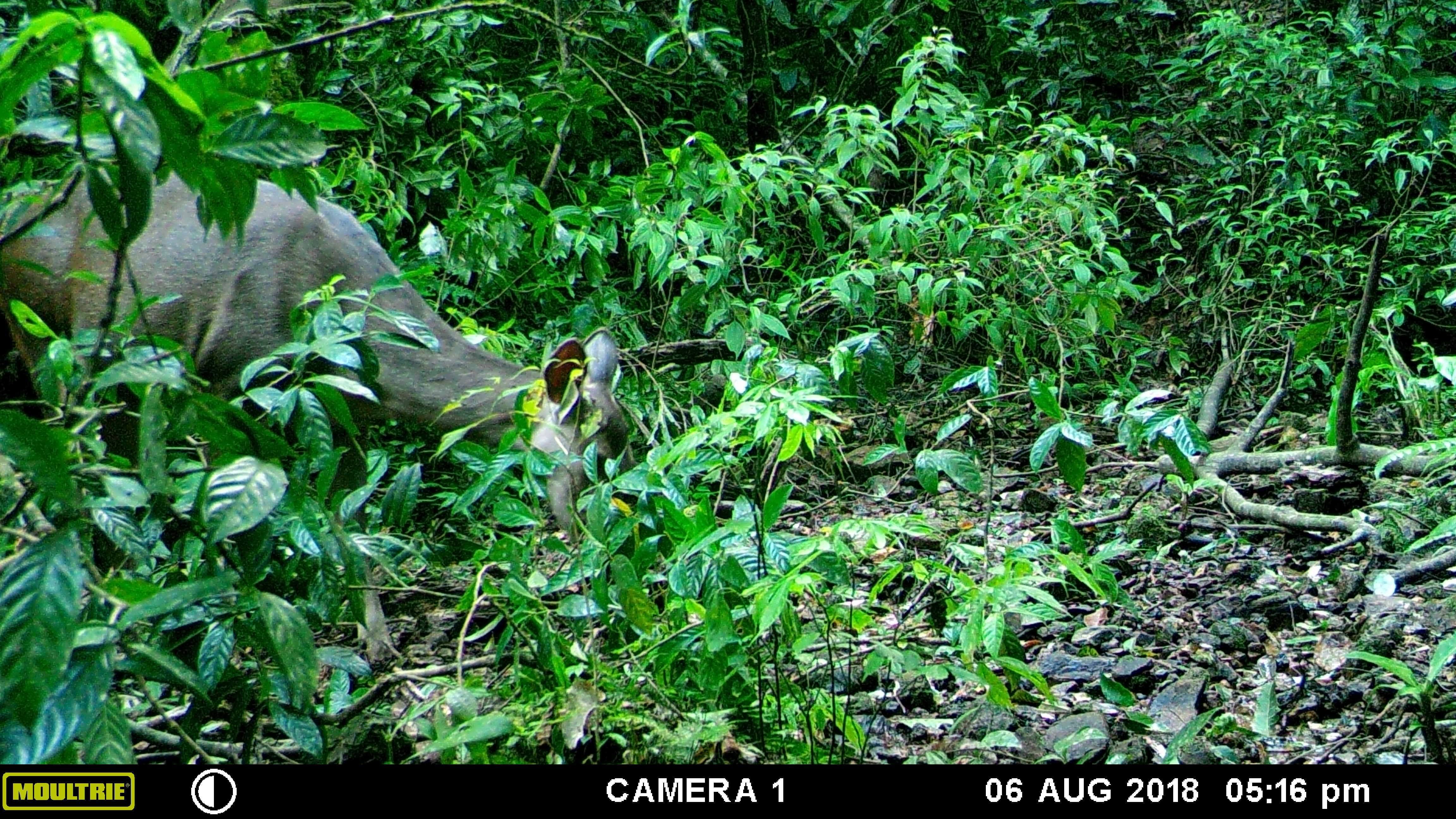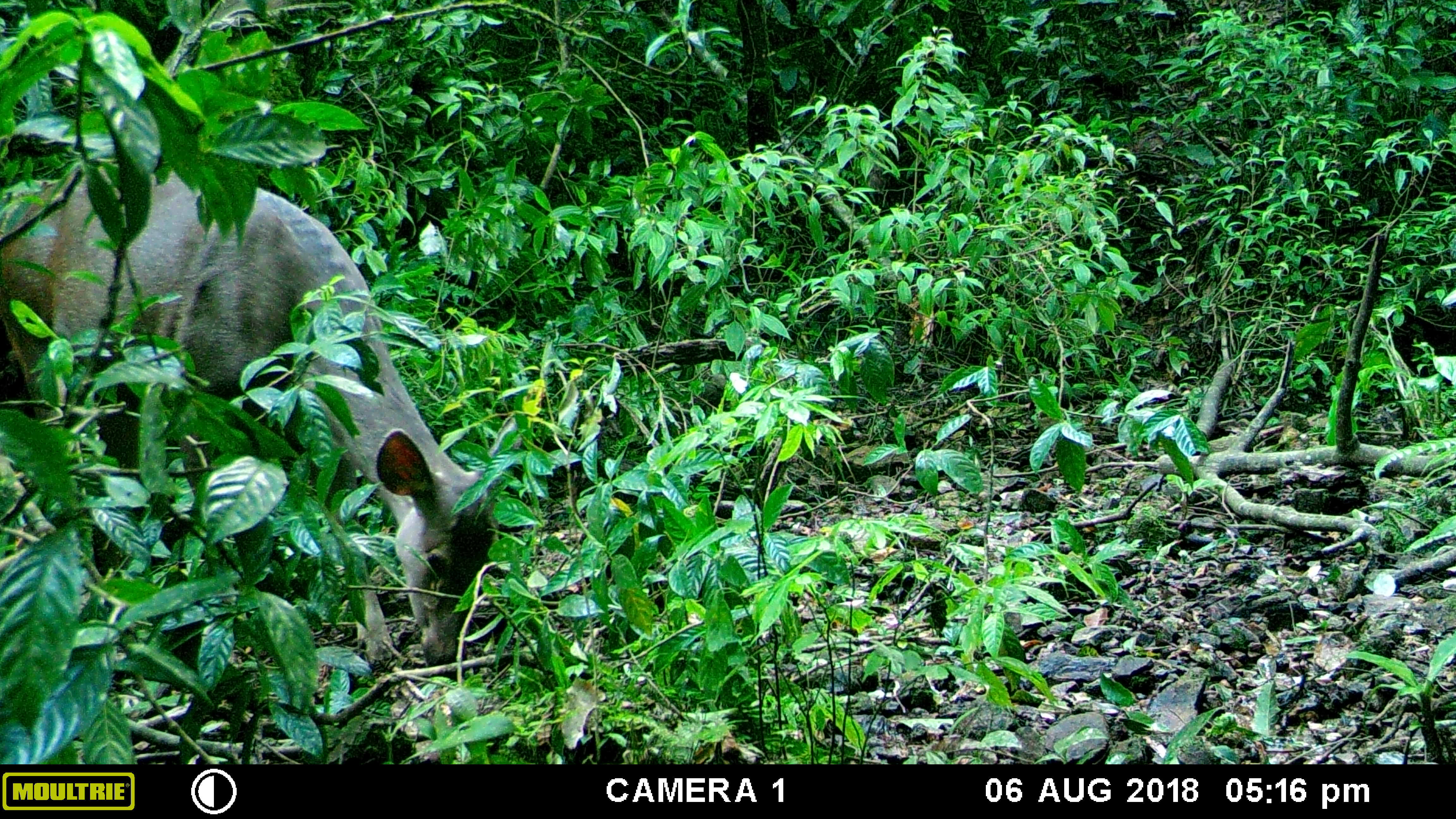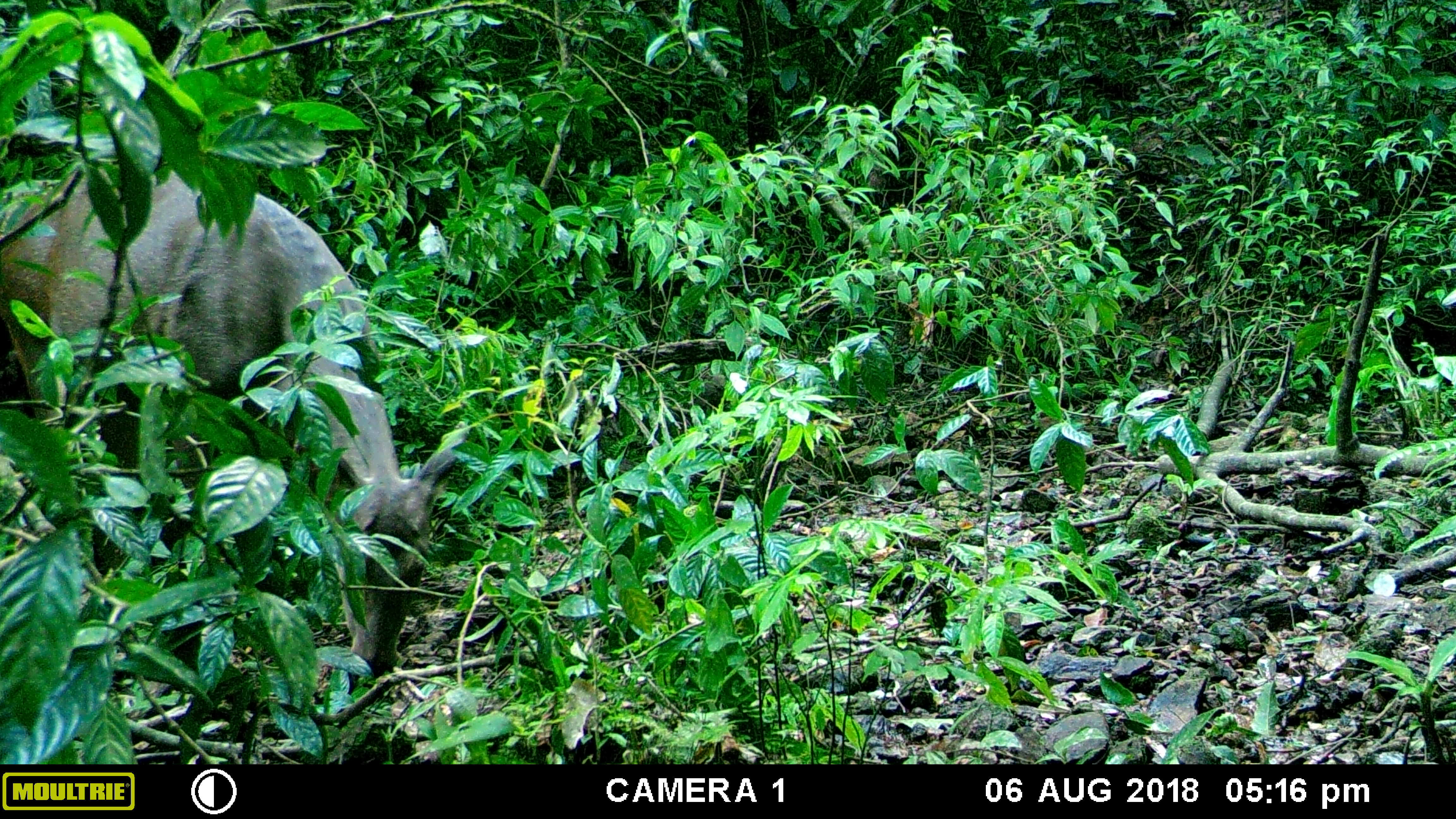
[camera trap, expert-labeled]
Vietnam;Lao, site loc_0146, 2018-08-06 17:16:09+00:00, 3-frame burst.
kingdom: Animalia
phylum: Chordata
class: Mammalia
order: Artiodactyla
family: Cervidae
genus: Rusa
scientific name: Rusa unicolor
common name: sambar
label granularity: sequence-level